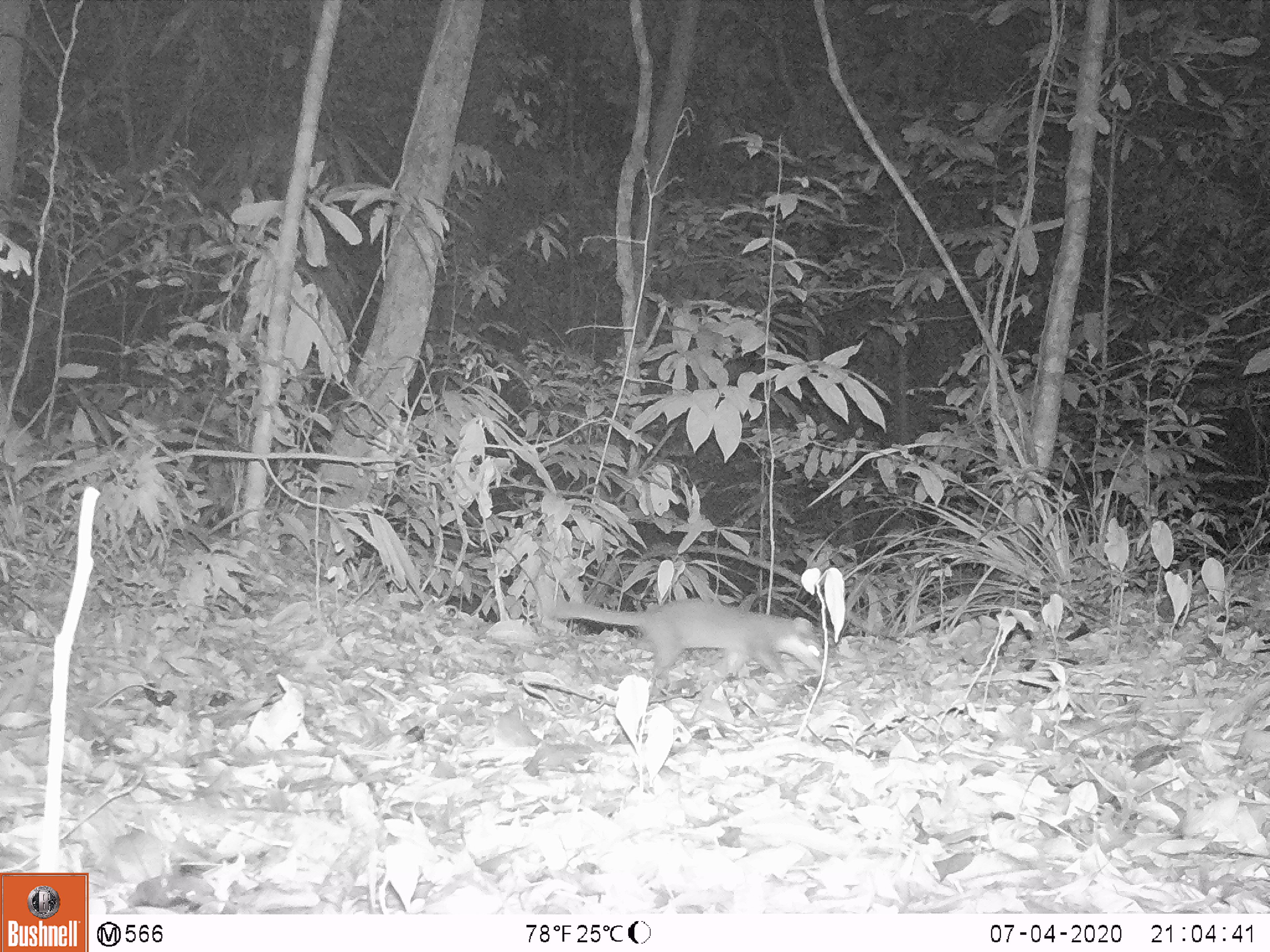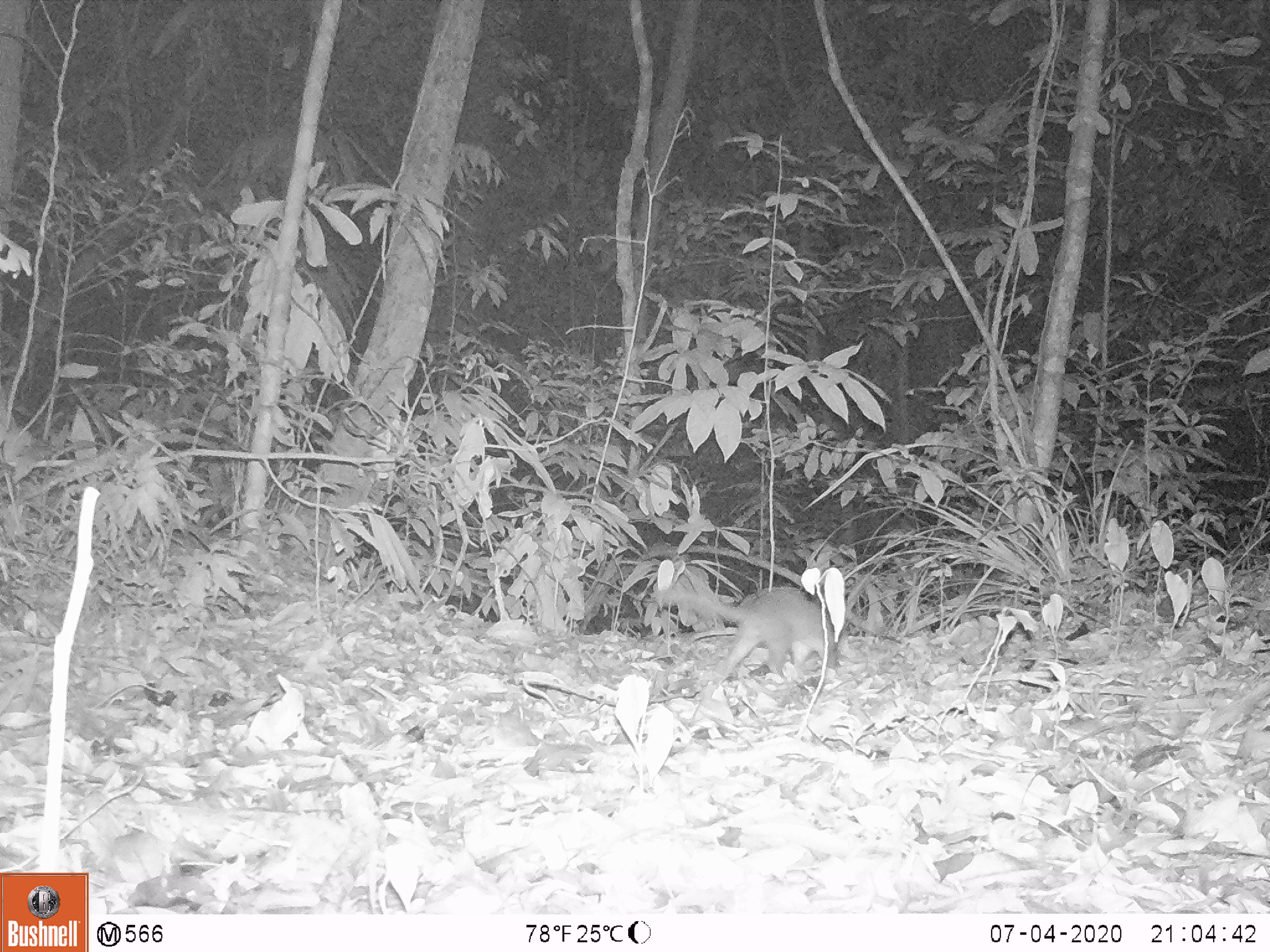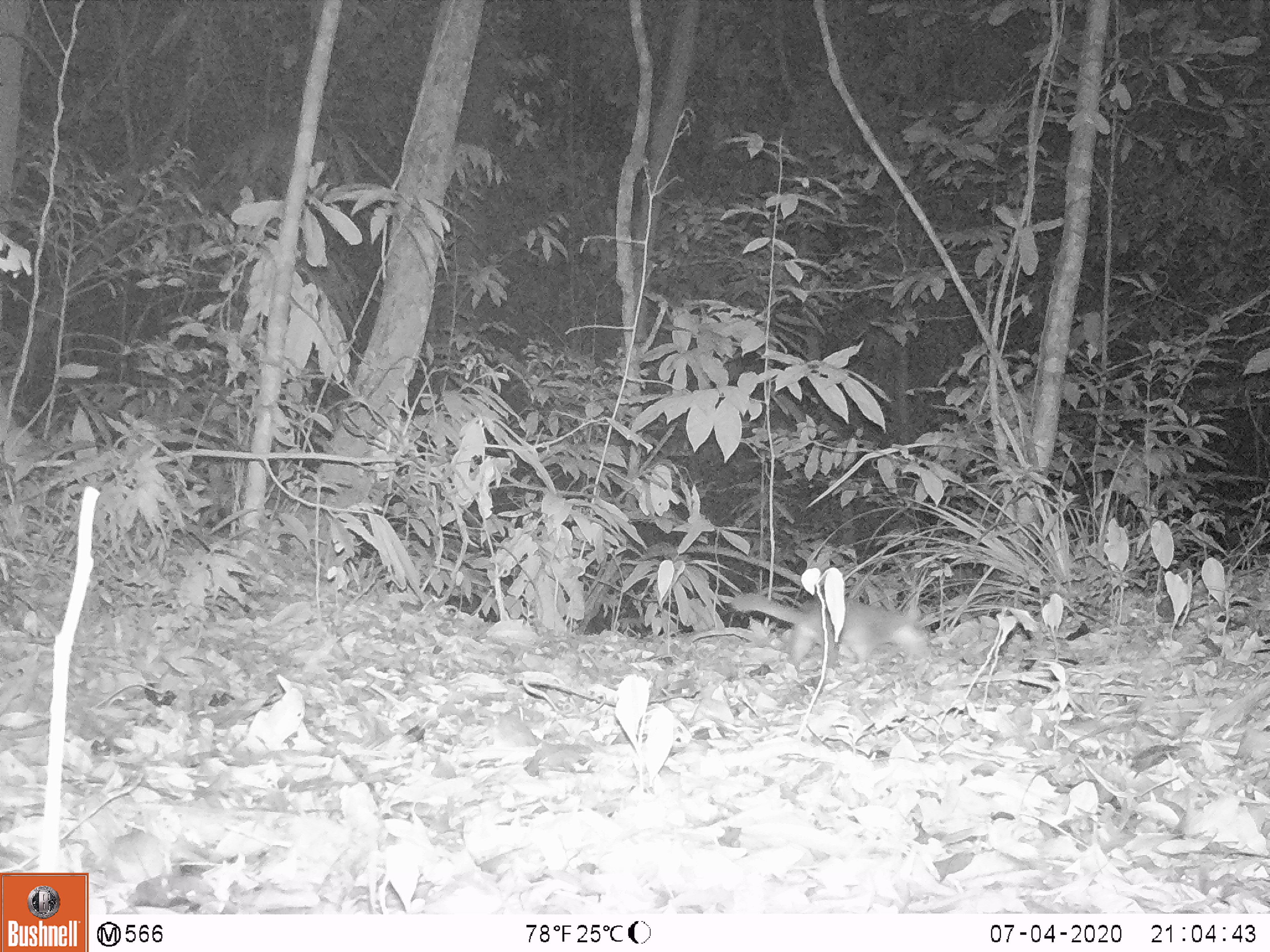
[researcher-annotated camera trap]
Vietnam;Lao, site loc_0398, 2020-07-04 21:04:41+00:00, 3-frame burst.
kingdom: Animalia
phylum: Chordata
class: Mammalia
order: Carnivora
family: Mustelidae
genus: Melogale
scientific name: Melogale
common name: ferret badger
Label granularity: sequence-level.